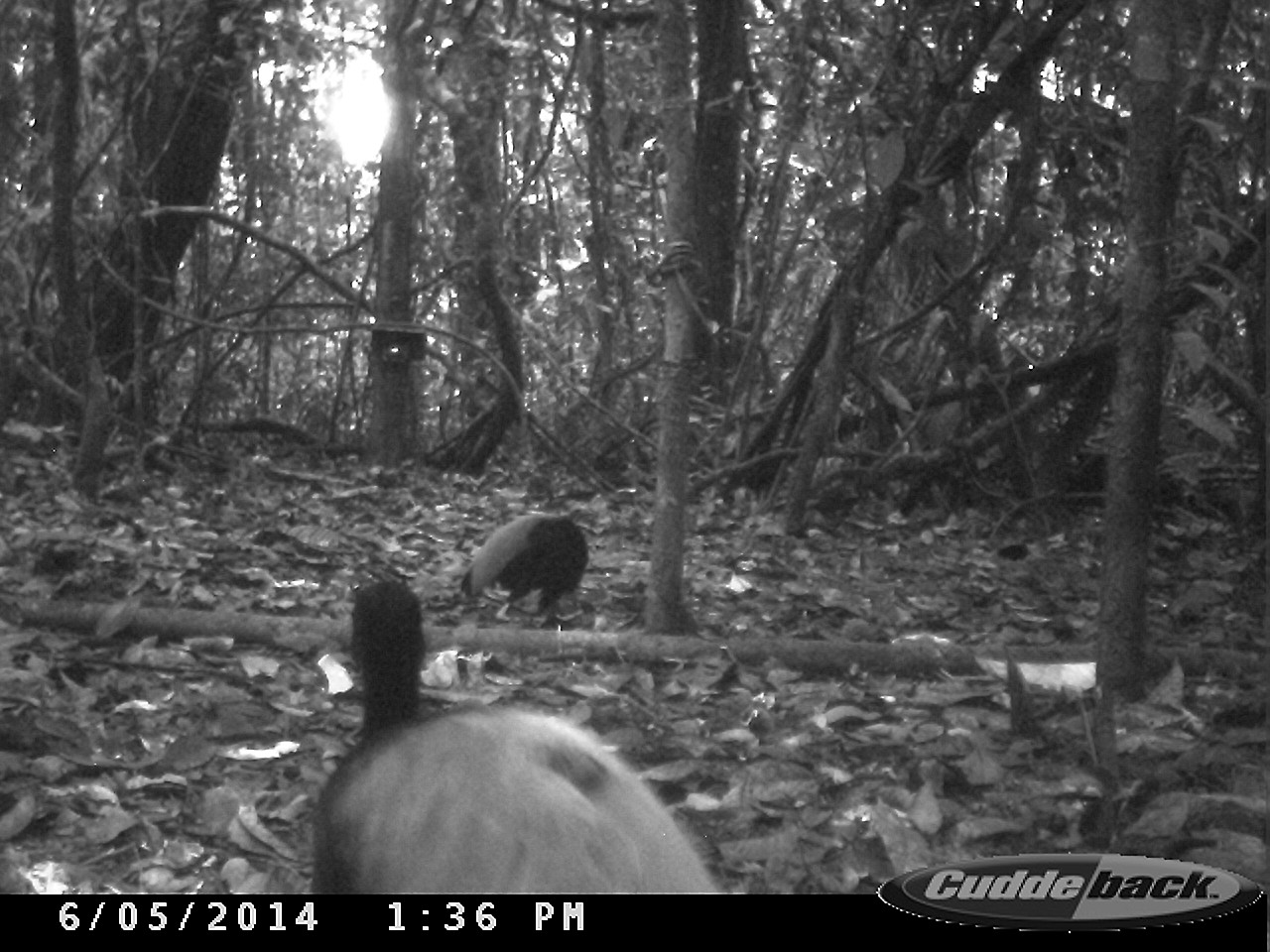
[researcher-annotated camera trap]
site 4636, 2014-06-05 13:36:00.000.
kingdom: Animalia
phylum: Chordata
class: Aves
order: Gruiformes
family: Psophiidae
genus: Psophia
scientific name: Psophia crepitans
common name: gray-winged trumpeter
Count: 6.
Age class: adult.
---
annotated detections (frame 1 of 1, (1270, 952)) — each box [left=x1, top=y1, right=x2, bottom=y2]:
psophia crepitans: [left=304, top=578, right=731, bottom=894]; [left=458, top=502, right=594, bottom=628]